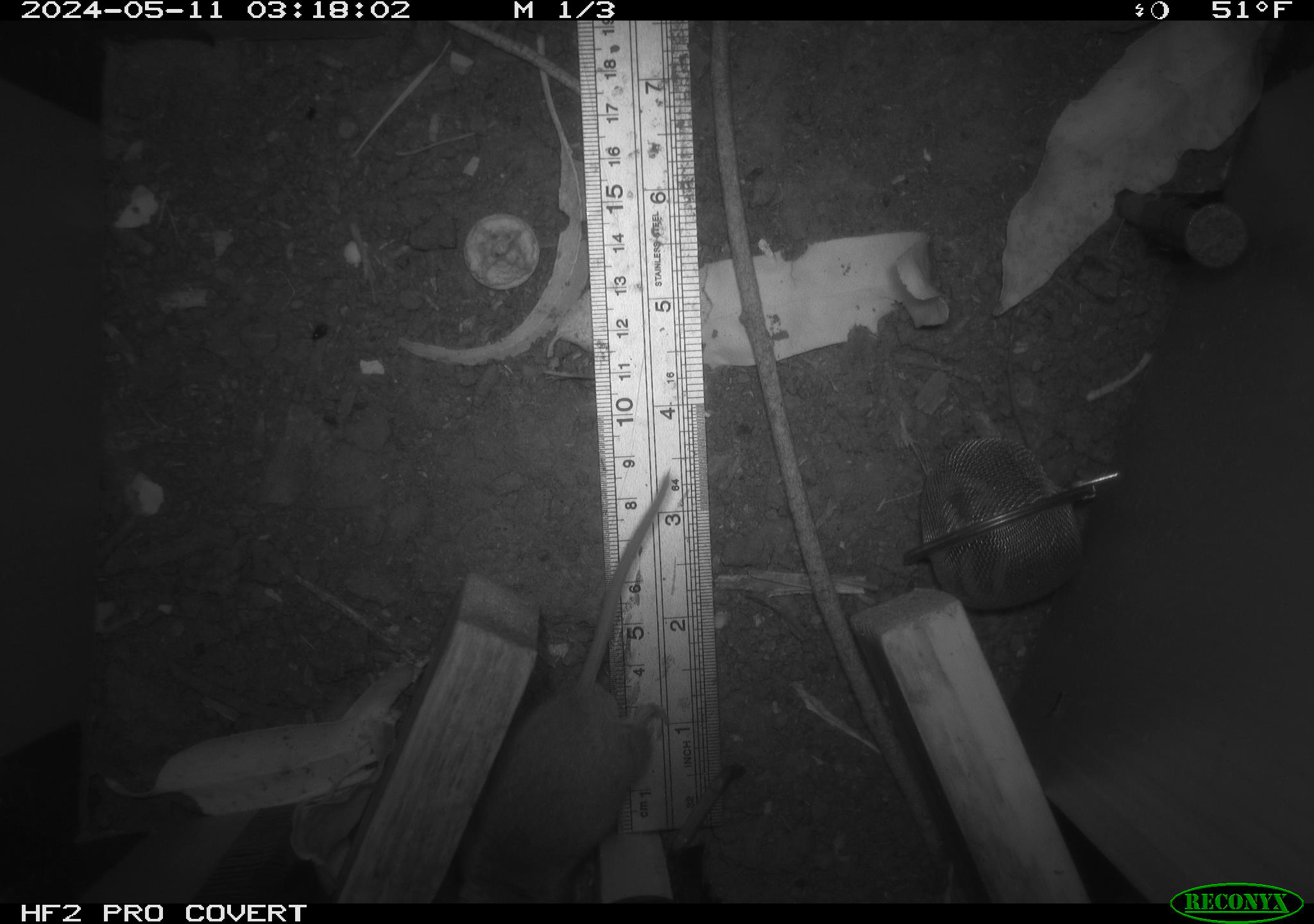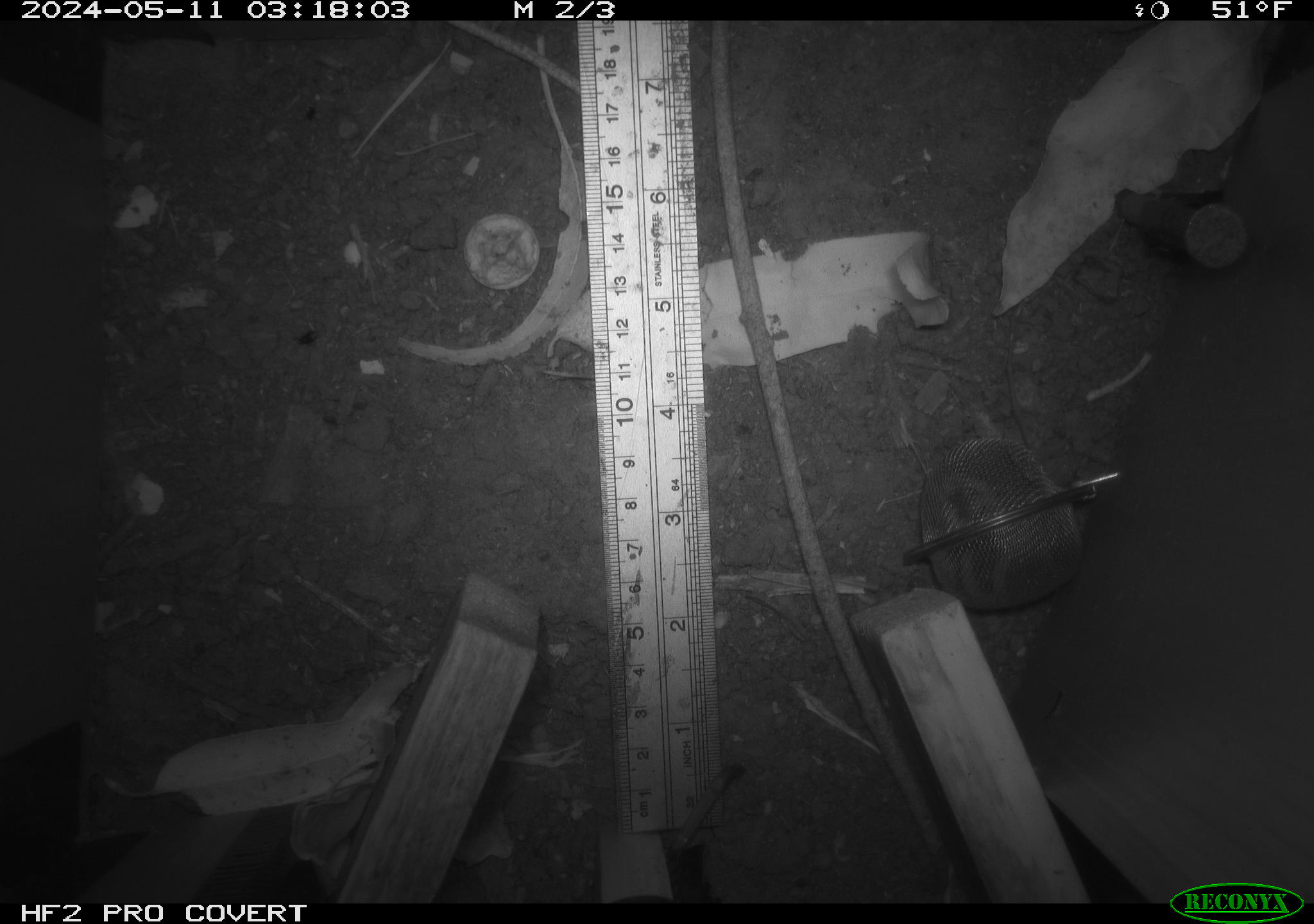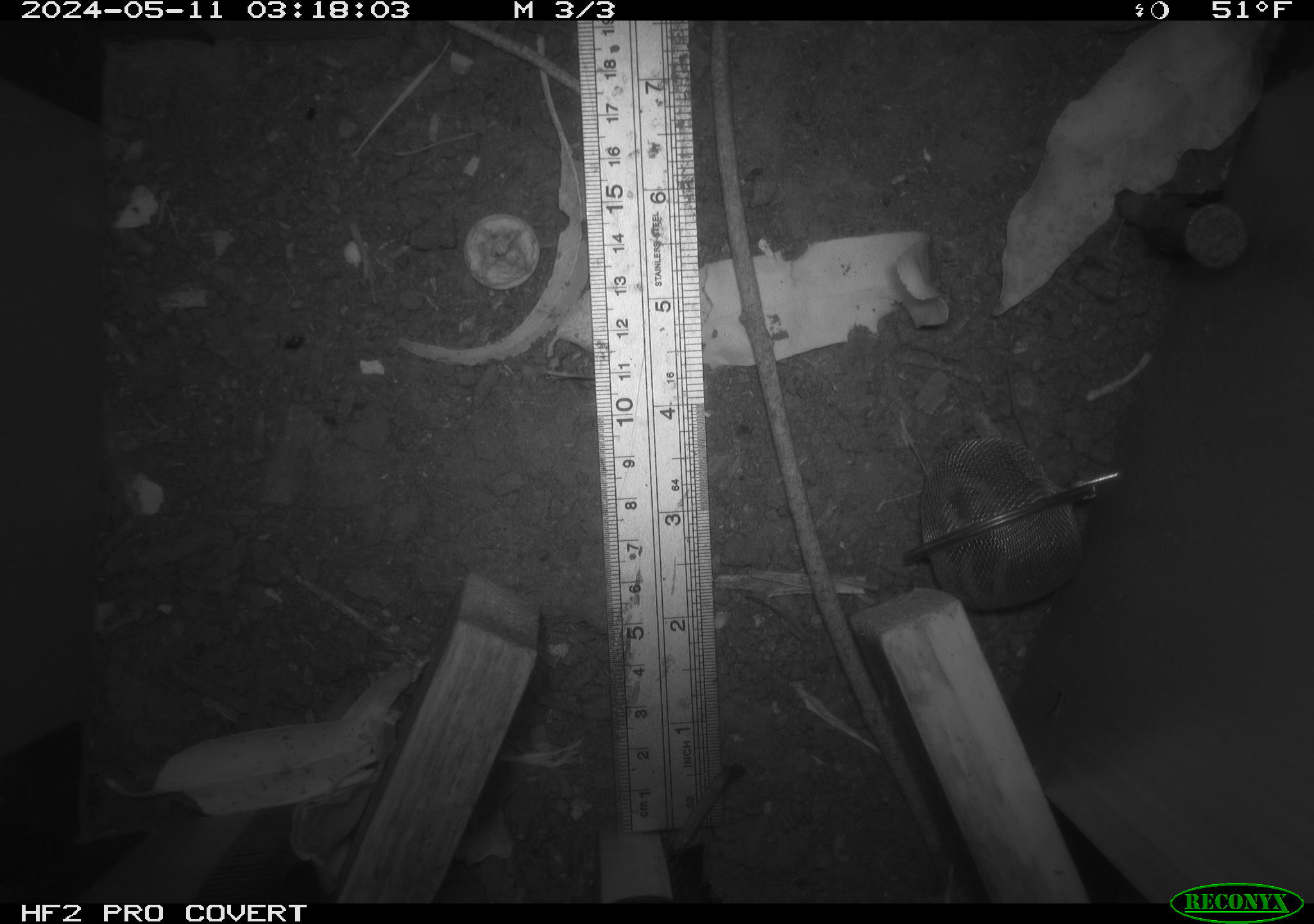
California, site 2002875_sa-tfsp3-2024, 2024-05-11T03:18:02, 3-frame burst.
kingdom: Animalia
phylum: Chordata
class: Mammalia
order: Rodentia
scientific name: Rodentia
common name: mouse species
Mouse species (Rodentia).